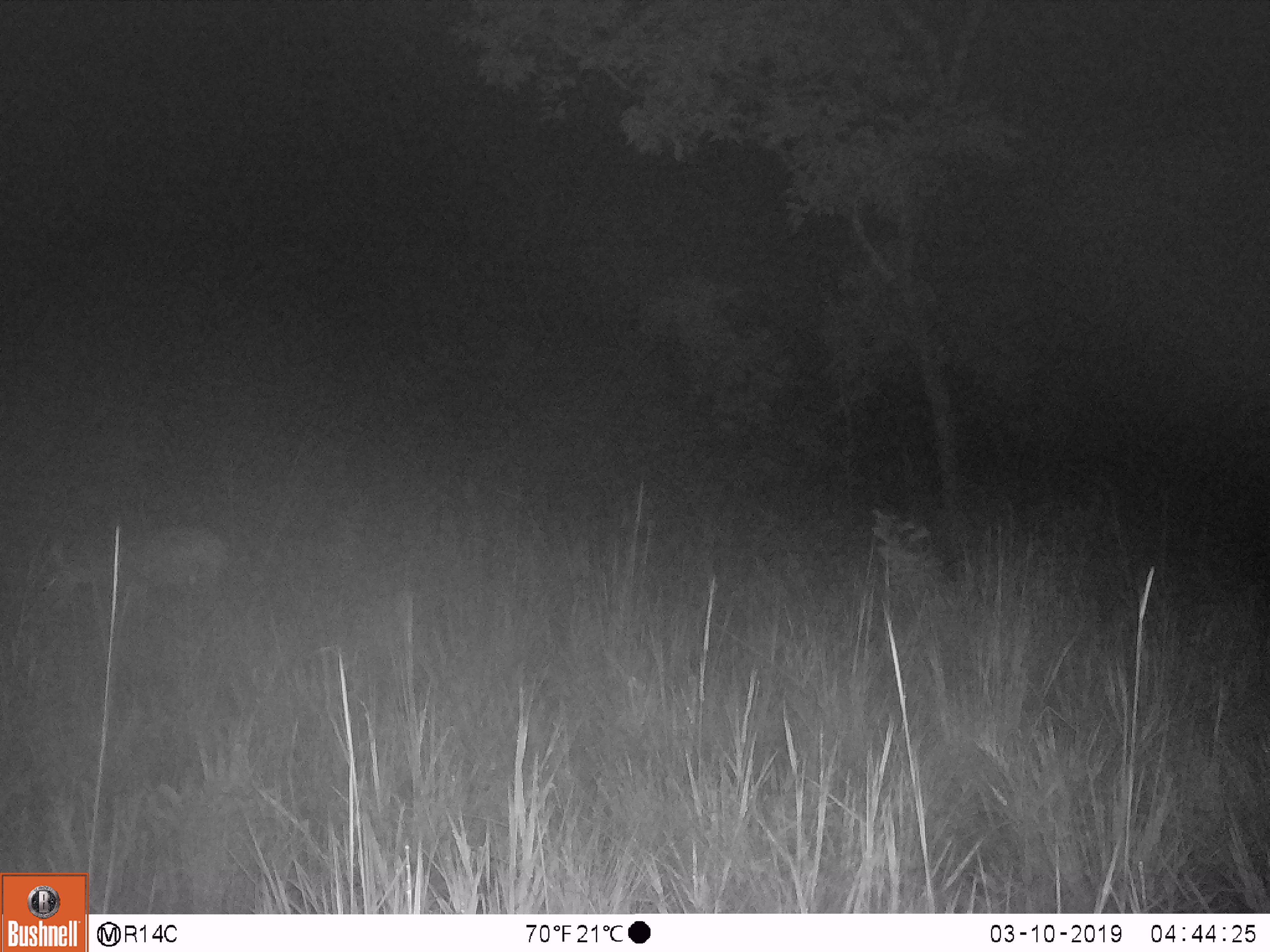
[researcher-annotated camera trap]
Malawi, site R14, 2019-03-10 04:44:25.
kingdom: Animalia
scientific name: Animalia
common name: other animal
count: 1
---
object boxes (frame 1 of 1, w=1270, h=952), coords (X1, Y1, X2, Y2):
other animal: (35, 509, 239, 610)